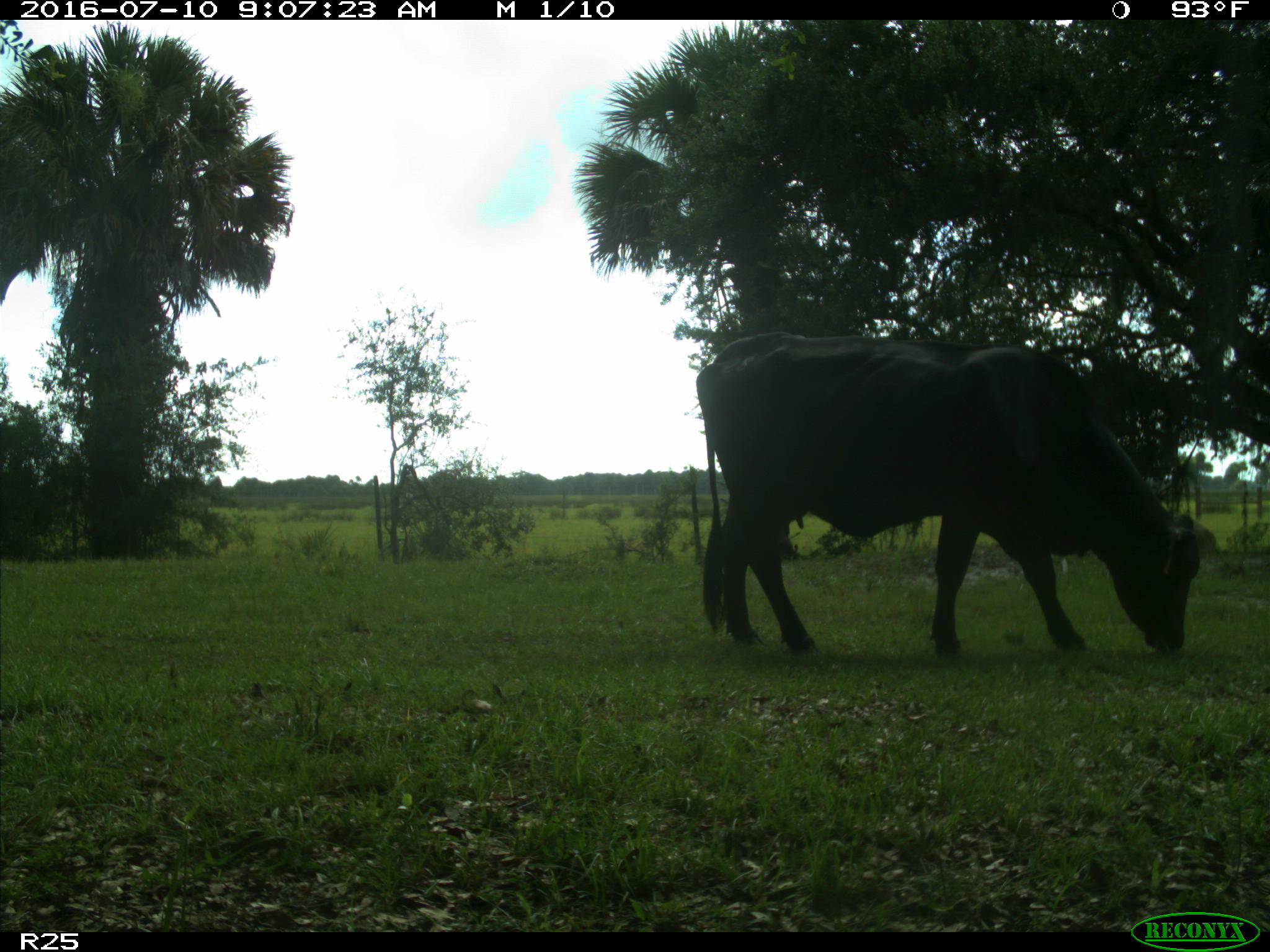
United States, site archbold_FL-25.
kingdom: Animalia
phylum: Chordata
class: Mammalia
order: Artiodactyla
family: Bovidae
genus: Bos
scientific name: Bos taurus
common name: domestic cow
Bos taurus (domestic cow).